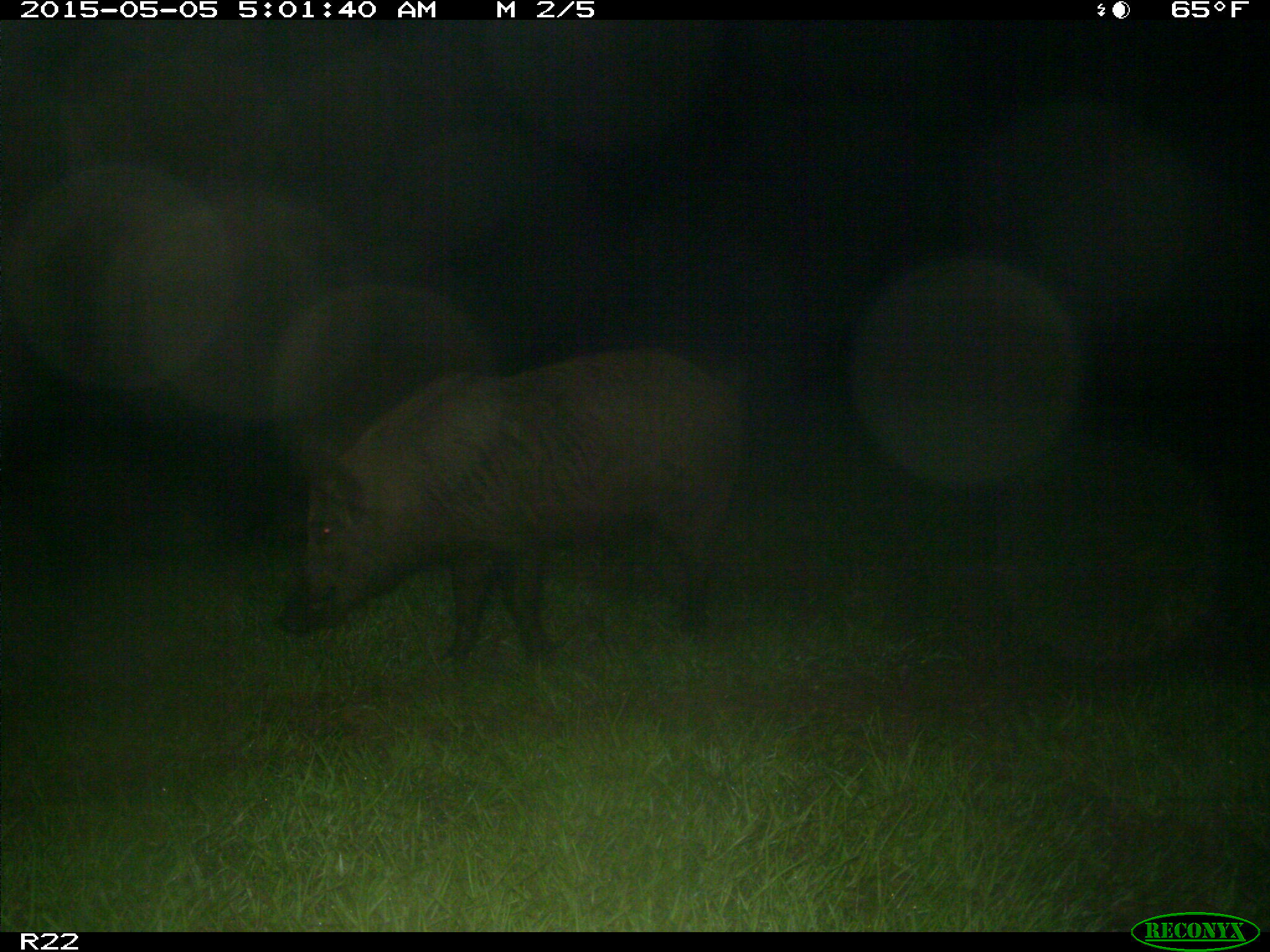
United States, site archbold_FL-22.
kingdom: Animalia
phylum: Chordata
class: Mammalia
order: Artiodactyla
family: Suidae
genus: Sus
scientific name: Sus scrofa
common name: wild boar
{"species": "Sus scrofa (wild boar)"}